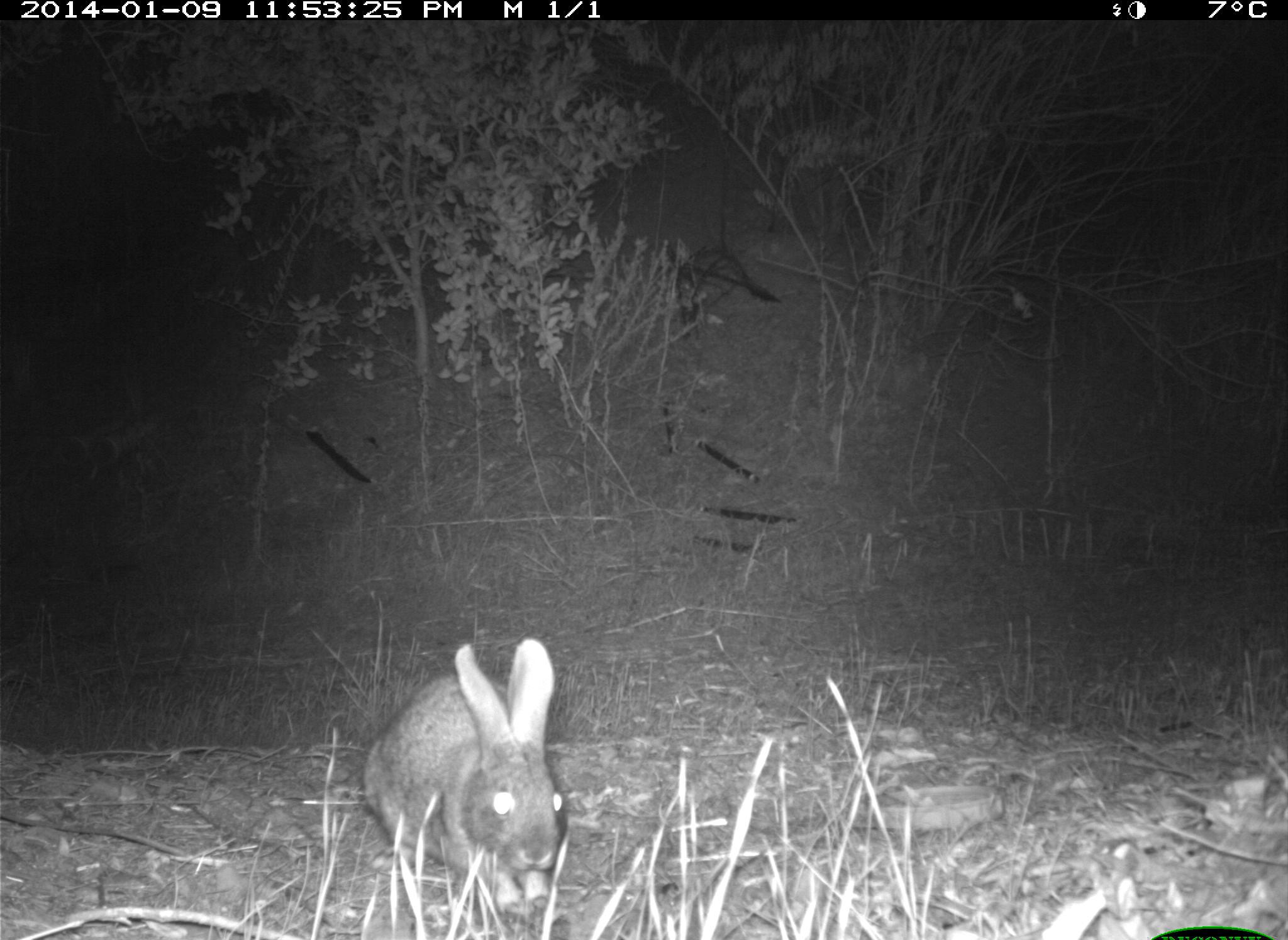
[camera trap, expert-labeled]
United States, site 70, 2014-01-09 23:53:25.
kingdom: Animalia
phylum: Chordata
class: Mammalia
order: Lagomorpha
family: Leporidae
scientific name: Leporidae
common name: rabbits and hares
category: rabbit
Rabbit (rabbits and hares) (Leporidae).